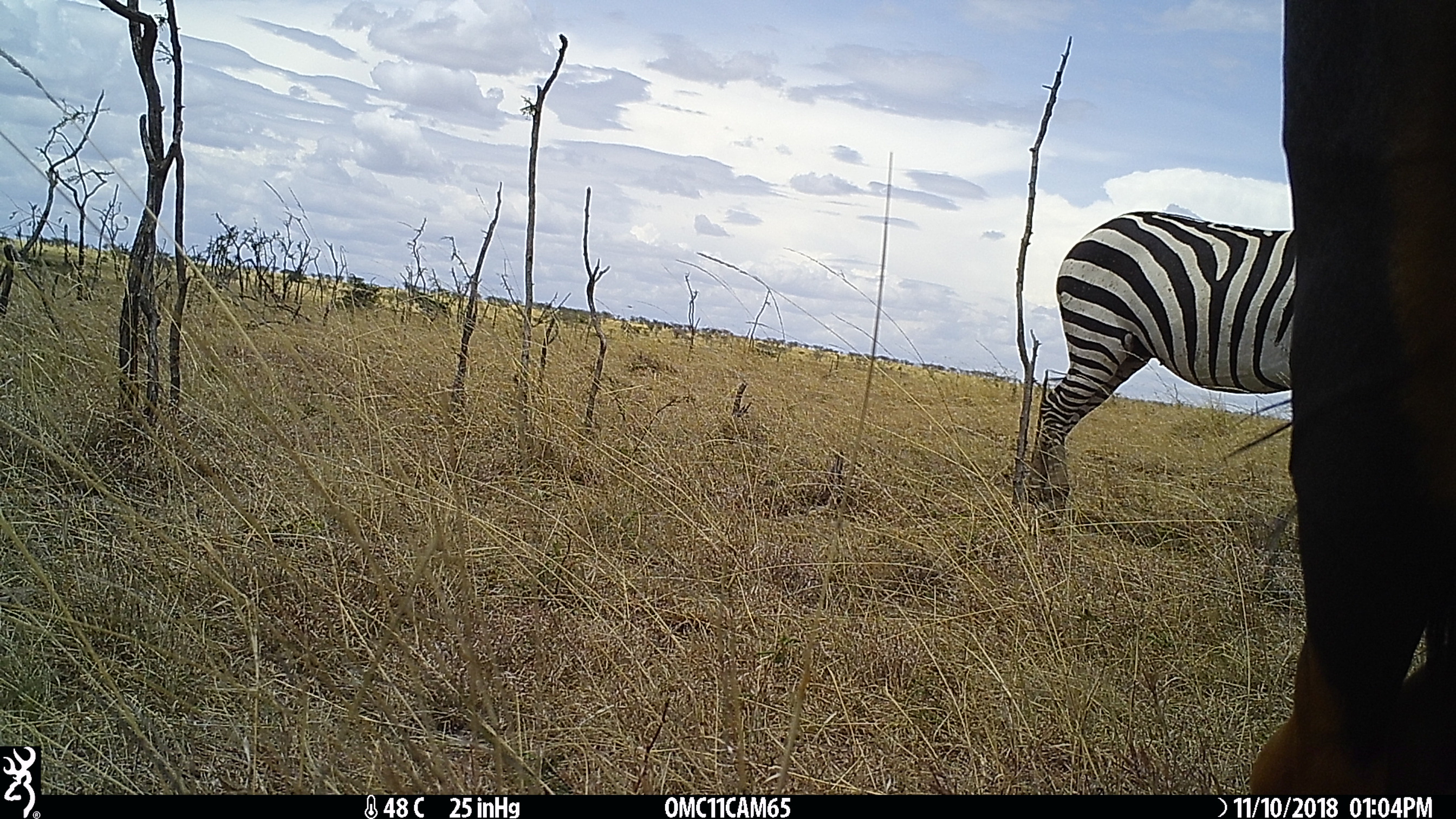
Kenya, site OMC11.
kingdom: Animalia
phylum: Chordata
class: Mammalia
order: Artiodactyla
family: Bovidae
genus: Damaliscus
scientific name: Damaliscus lunatus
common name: topi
Topi (Damaliscus lunatus).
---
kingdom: Animalia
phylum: Chordata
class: Mammalia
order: Perissodactyla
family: Equidae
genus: Equus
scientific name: Equus quagga burchellii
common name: burchell's zebra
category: zebra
Zebra (burchell's zebra) (Equus quagga burchellii).